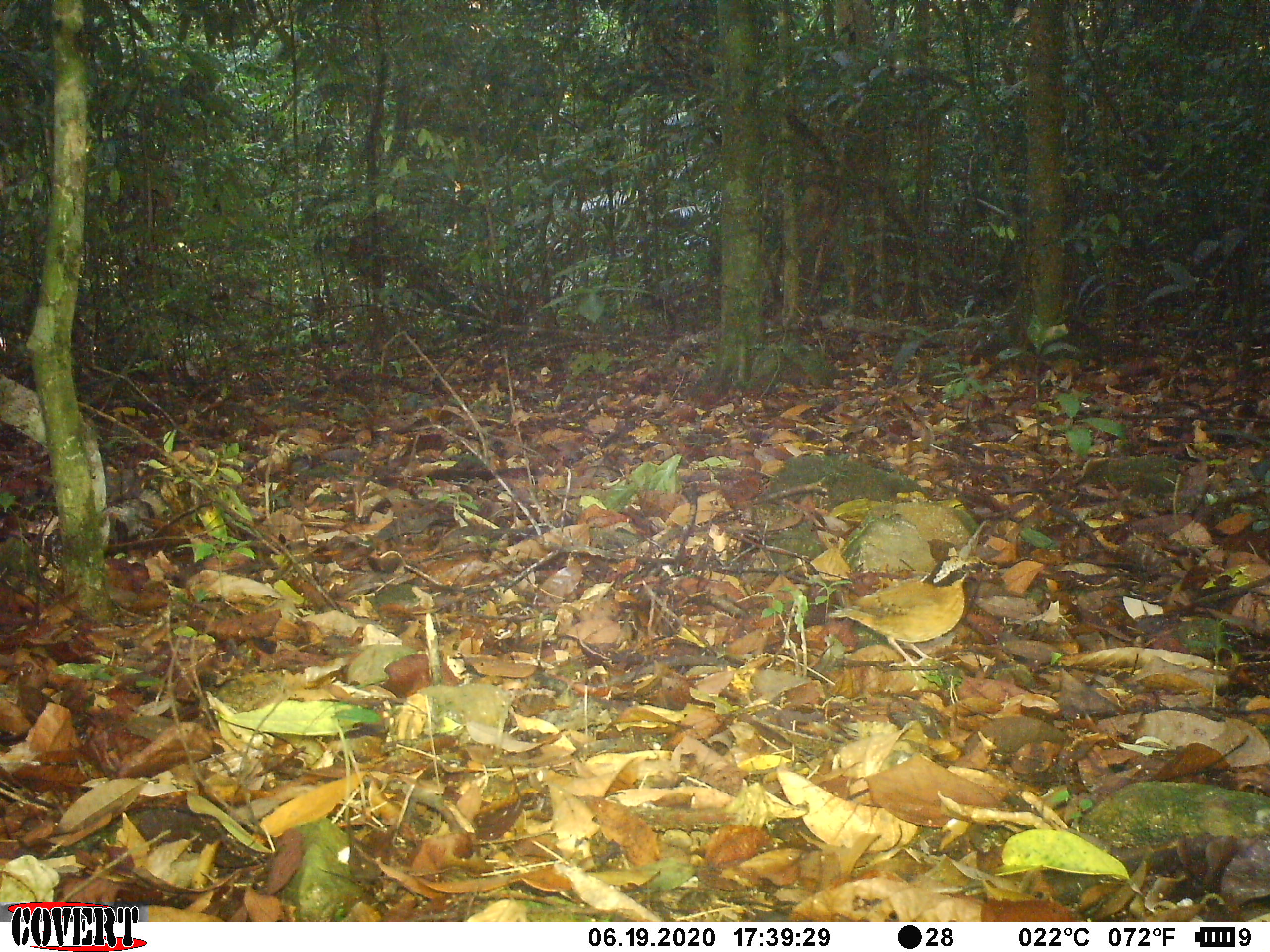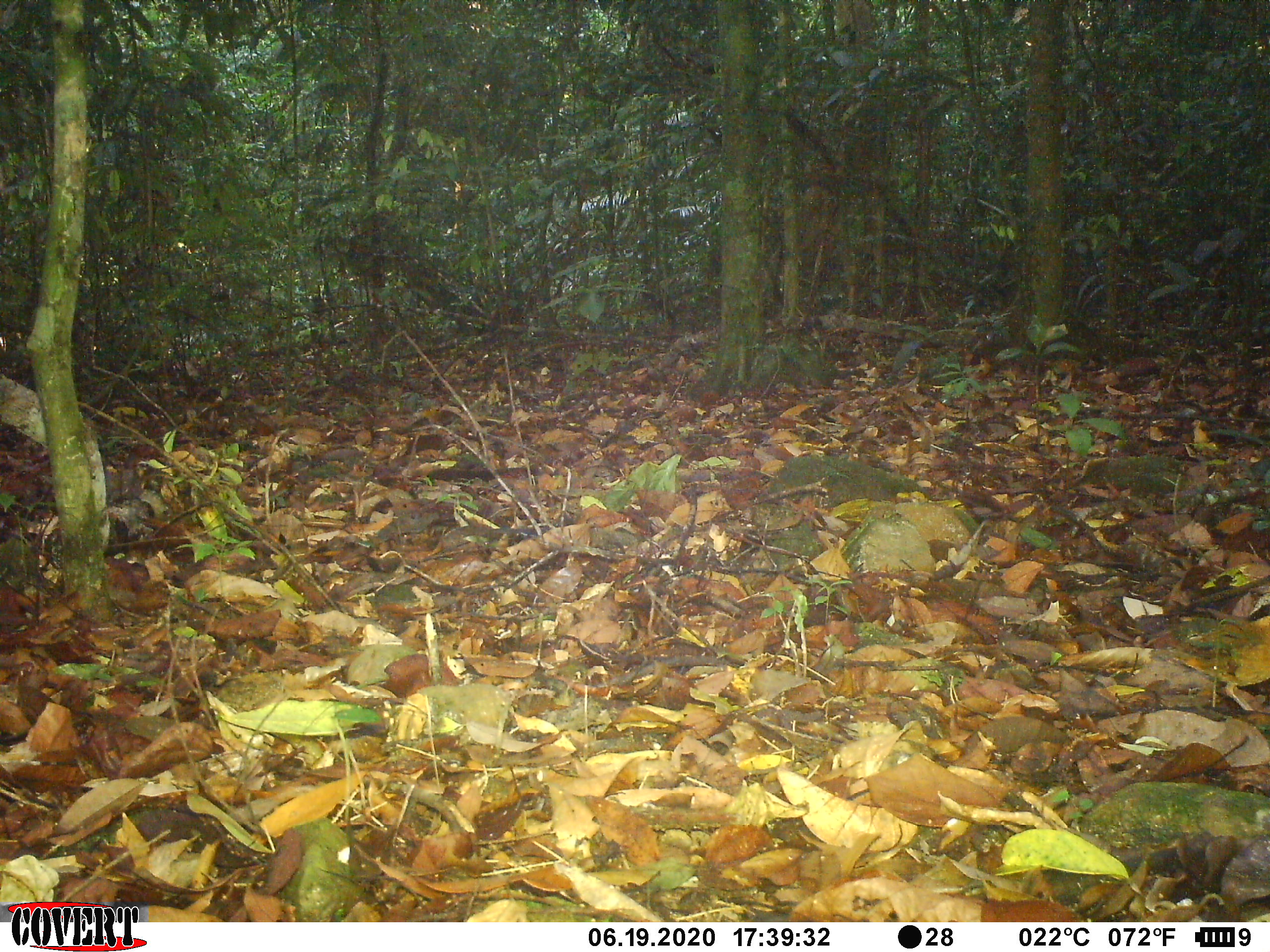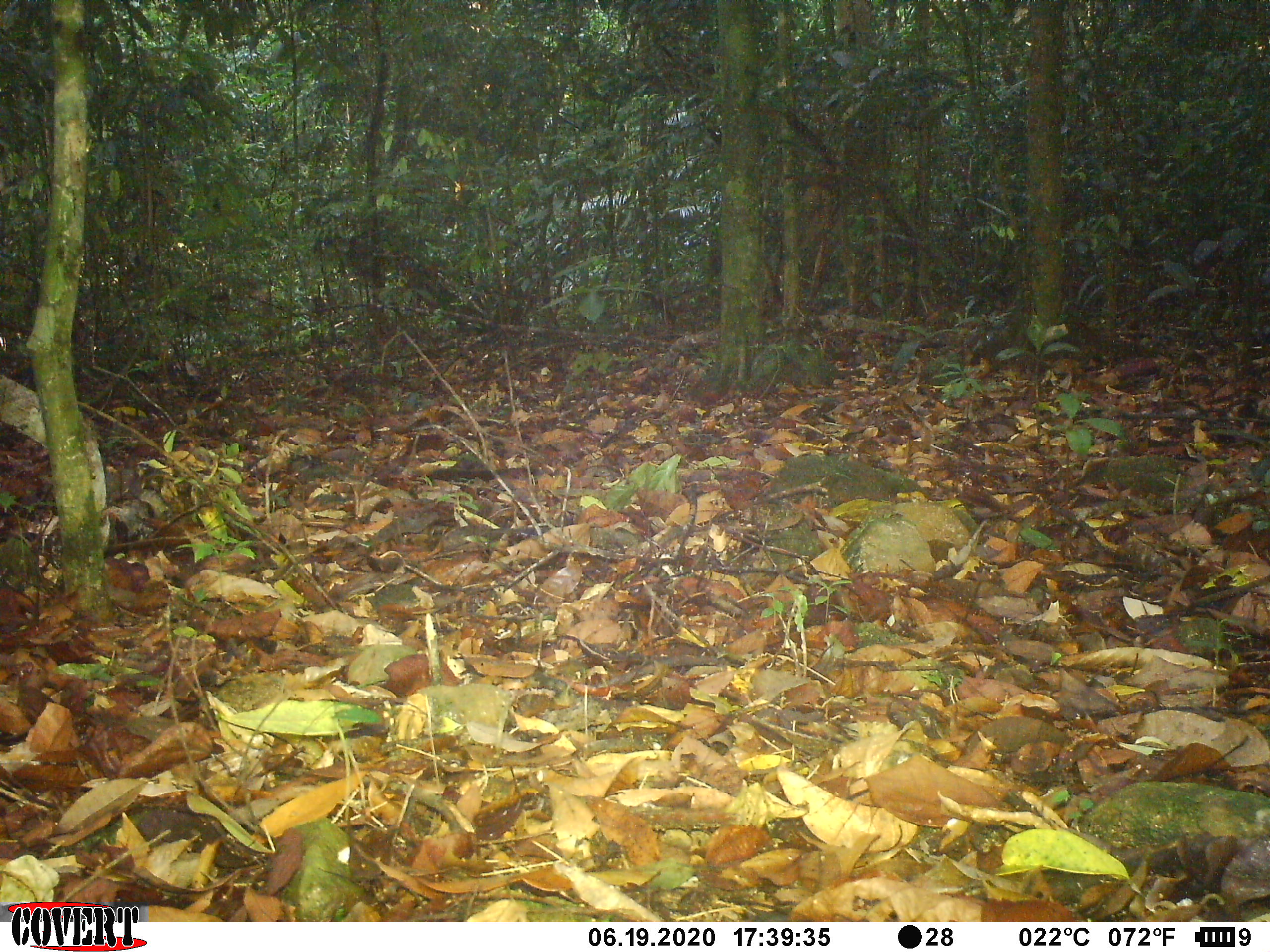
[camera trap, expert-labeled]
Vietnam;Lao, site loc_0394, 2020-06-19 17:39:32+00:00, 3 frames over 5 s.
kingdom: Animalia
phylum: Chordata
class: Aves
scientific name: Aves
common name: bird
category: unidentified bird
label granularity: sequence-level